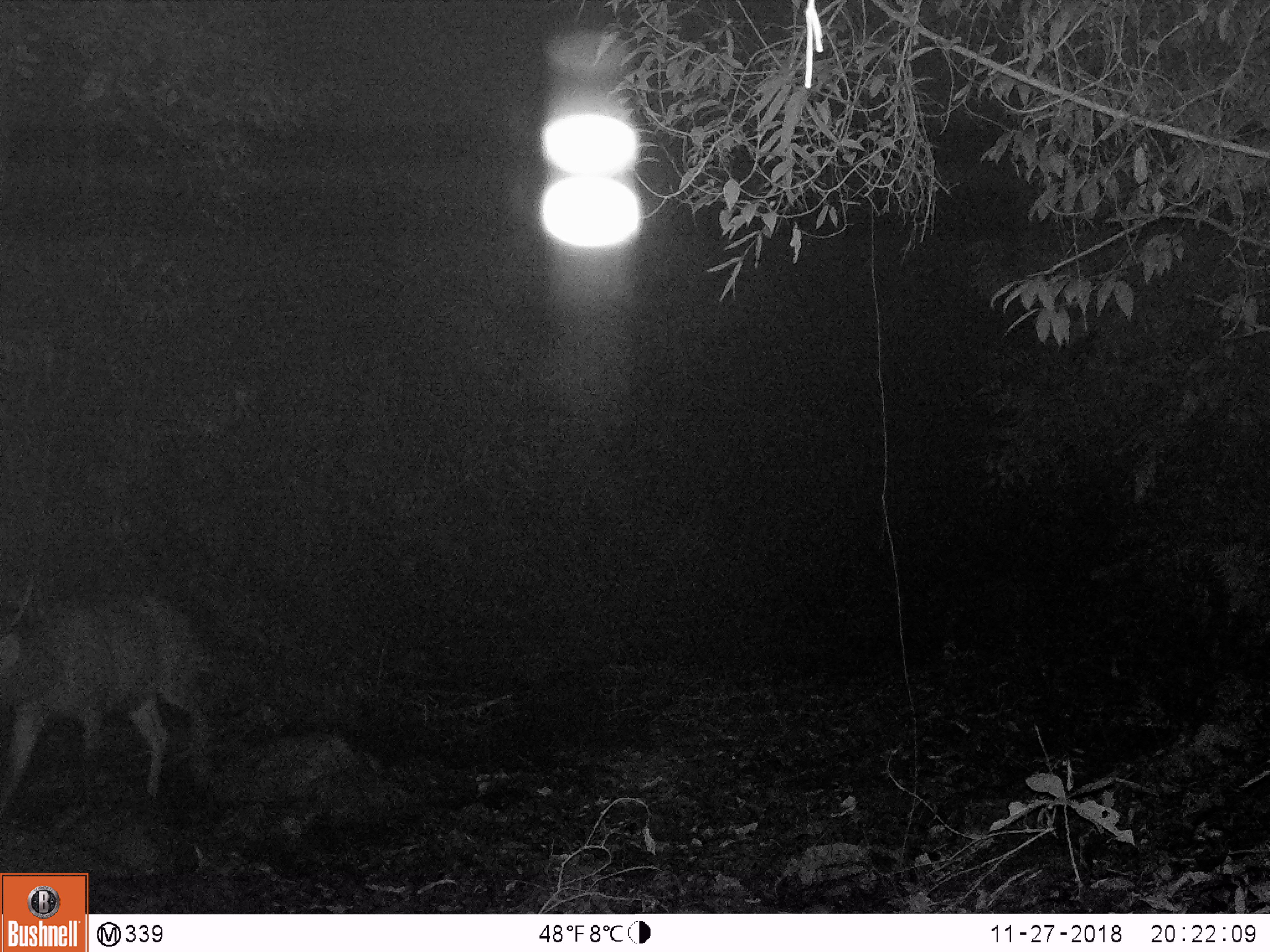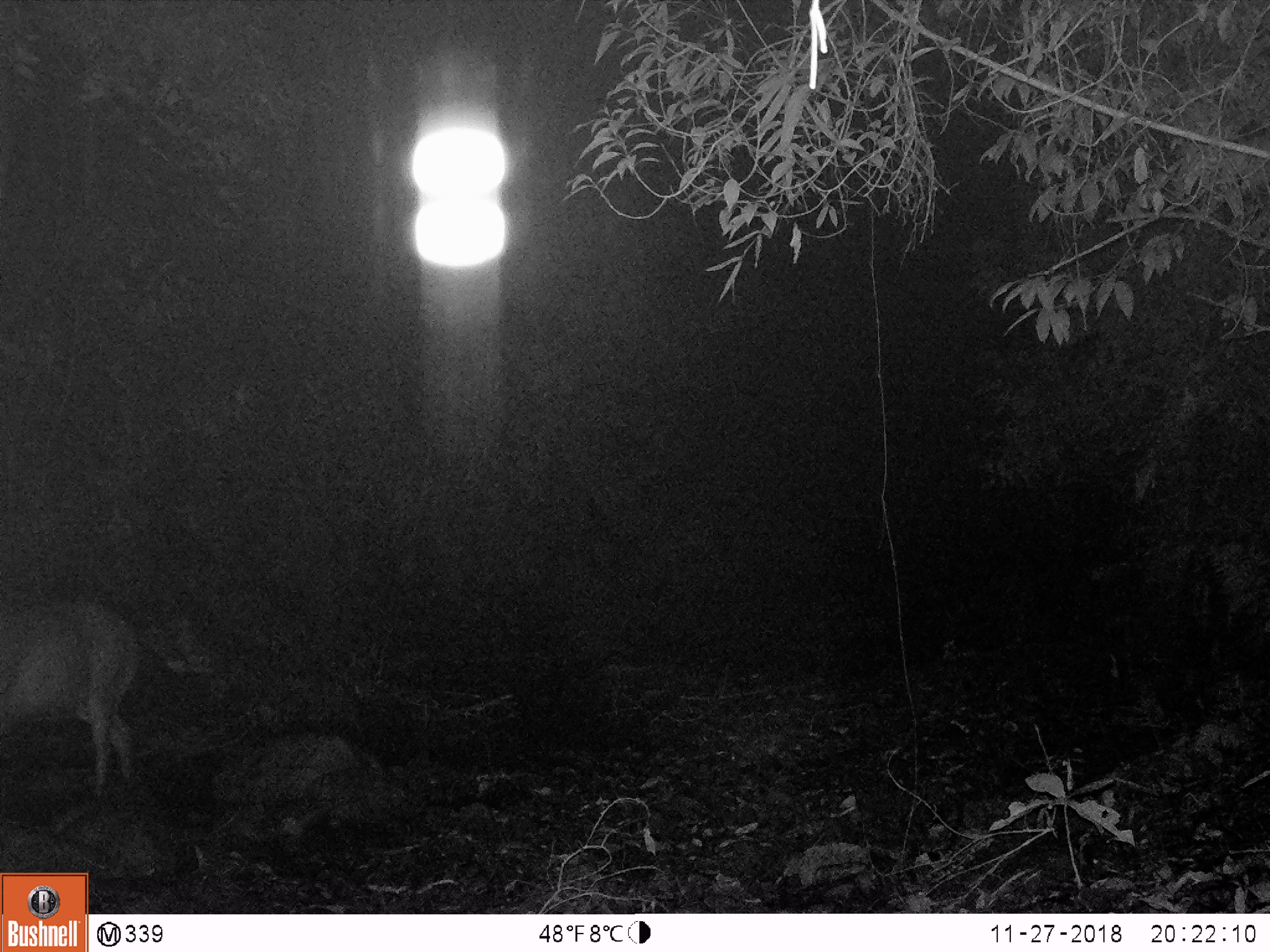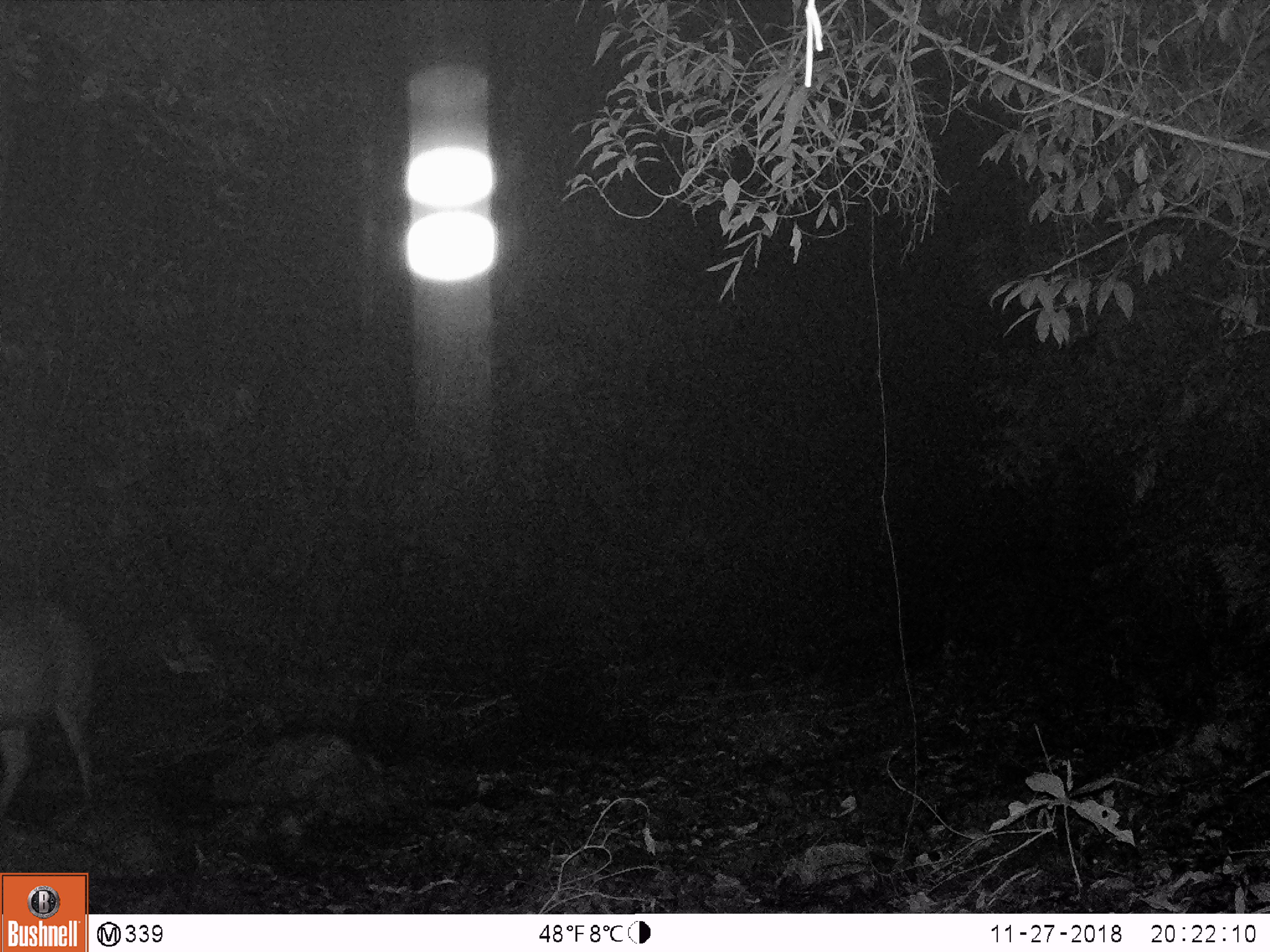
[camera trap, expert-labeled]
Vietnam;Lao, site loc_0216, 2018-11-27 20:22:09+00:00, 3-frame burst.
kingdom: Animalia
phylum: Chordata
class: Mammalia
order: Artiodactyla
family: Cervidae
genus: Rusa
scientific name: Rusa unicolor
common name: sambar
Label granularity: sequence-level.